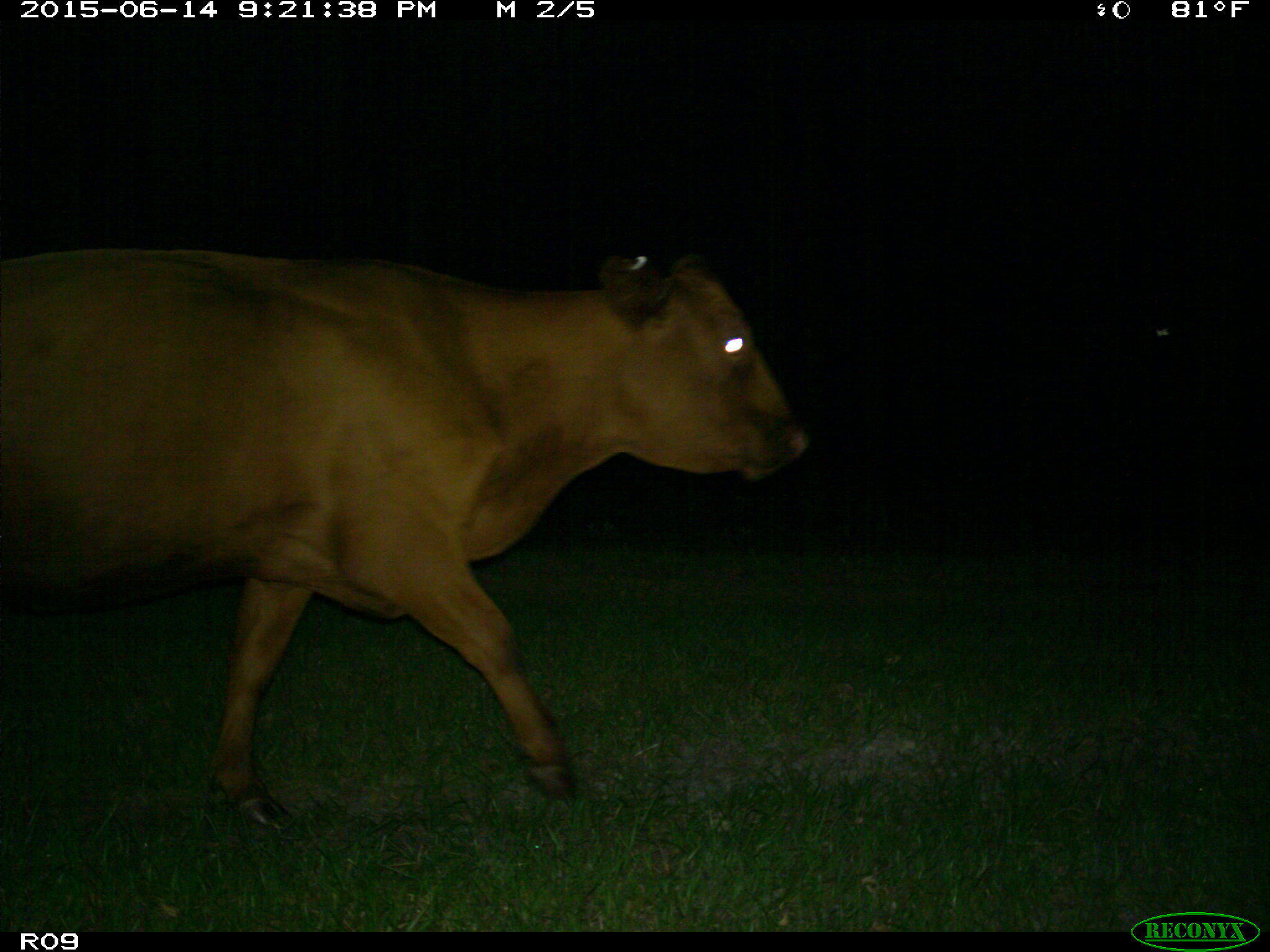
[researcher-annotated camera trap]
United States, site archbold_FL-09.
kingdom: Animalia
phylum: Chordata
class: Mammalia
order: Artiodactyla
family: Bovidae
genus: Bos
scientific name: Bos taurus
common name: domestic cow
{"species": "Bos taurus (domestic cow)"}